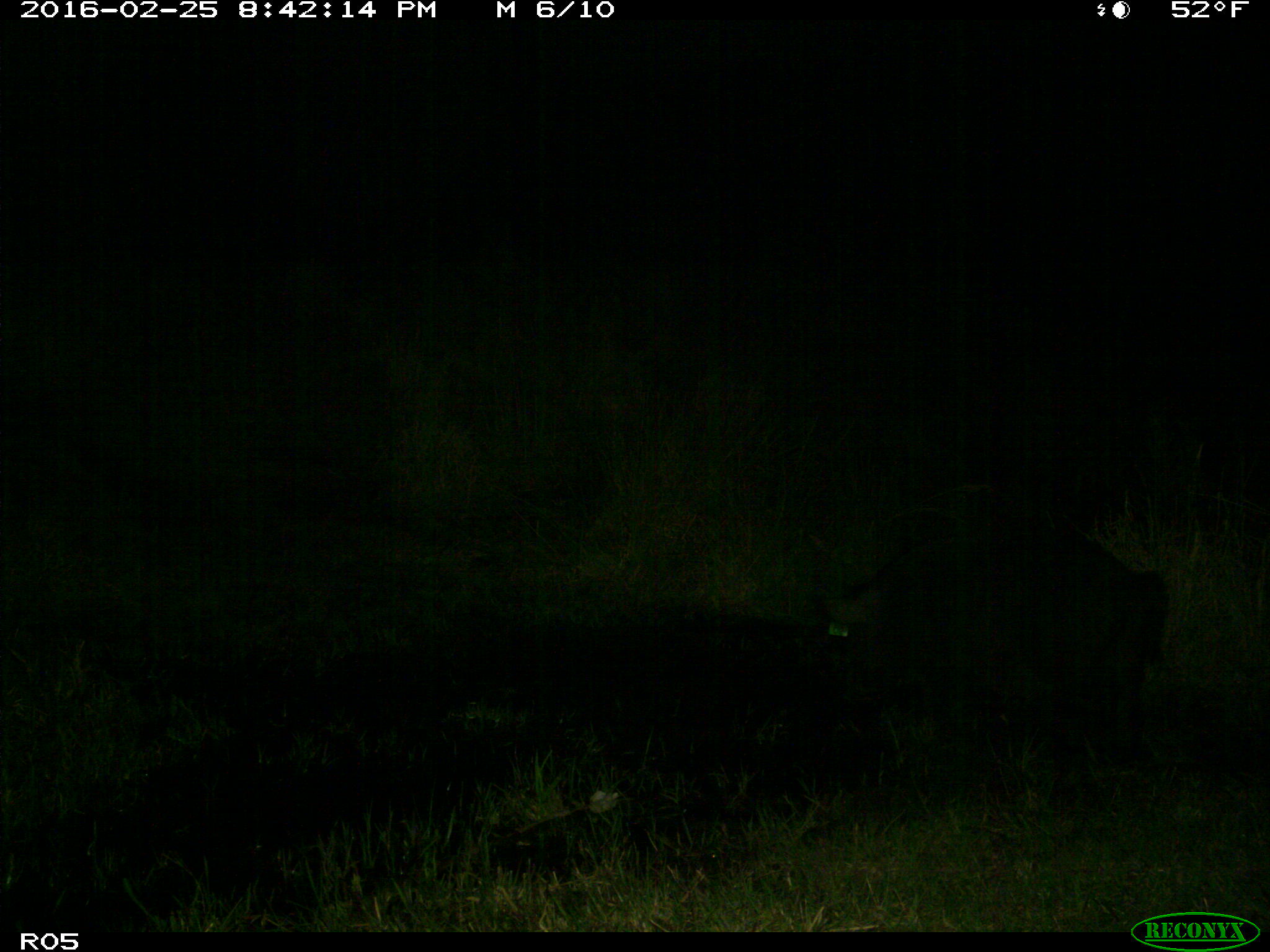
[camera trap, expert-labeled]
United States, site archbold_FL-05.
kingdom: Animalia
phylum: Chordata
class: Mammalia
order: Artiodactyla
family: Suidae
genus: Sus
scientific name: Sus scrofa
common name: wild boar